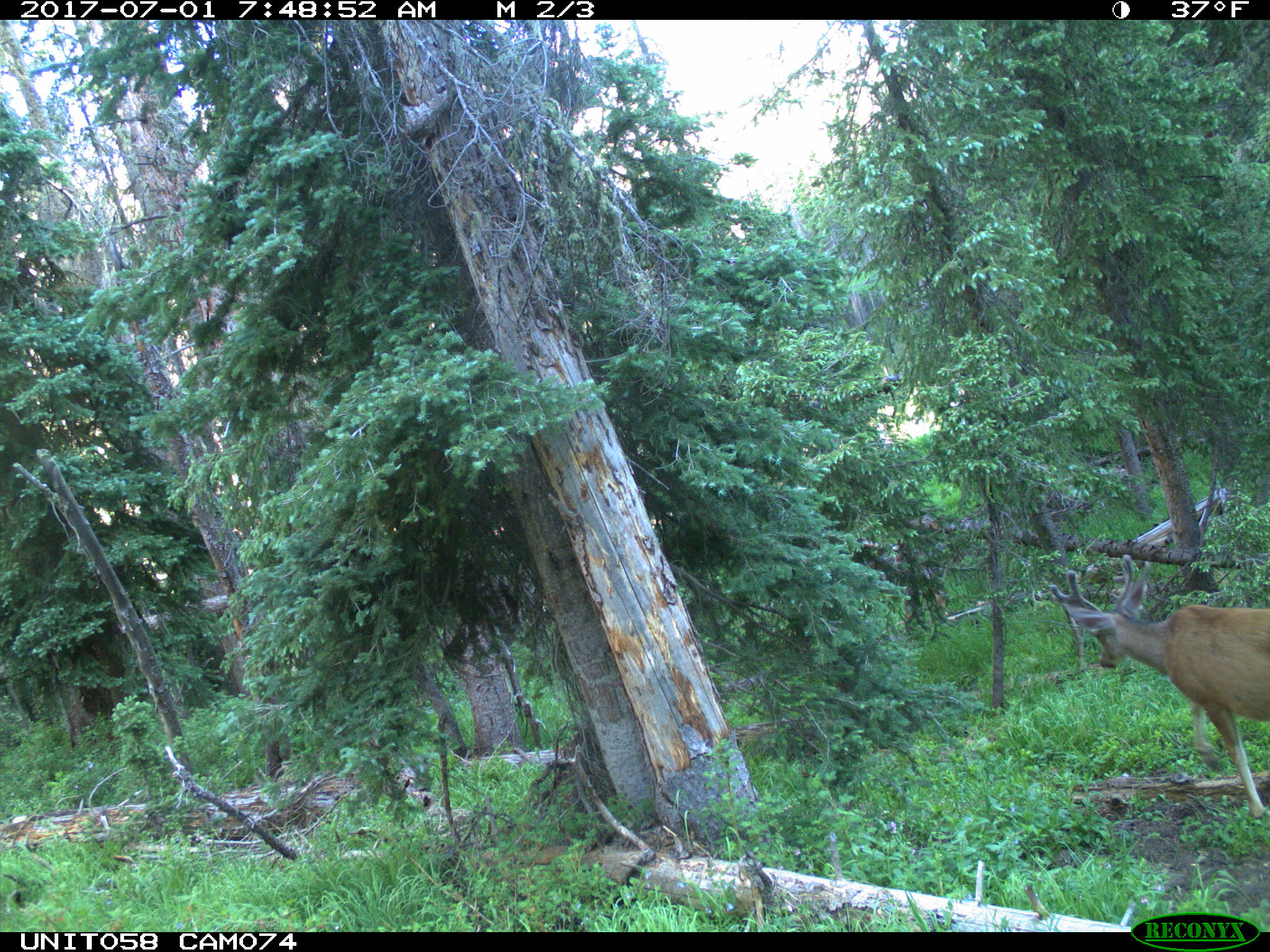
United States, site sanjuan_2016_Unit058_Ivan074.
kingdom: Animalia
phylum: Chordata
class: Mammalia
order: Artiodactyla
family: Cervidae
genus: Odocoileus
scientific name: Odocoileus hemionus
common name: mule deer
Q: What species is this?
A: Odocoileus hemionus (mule deer).